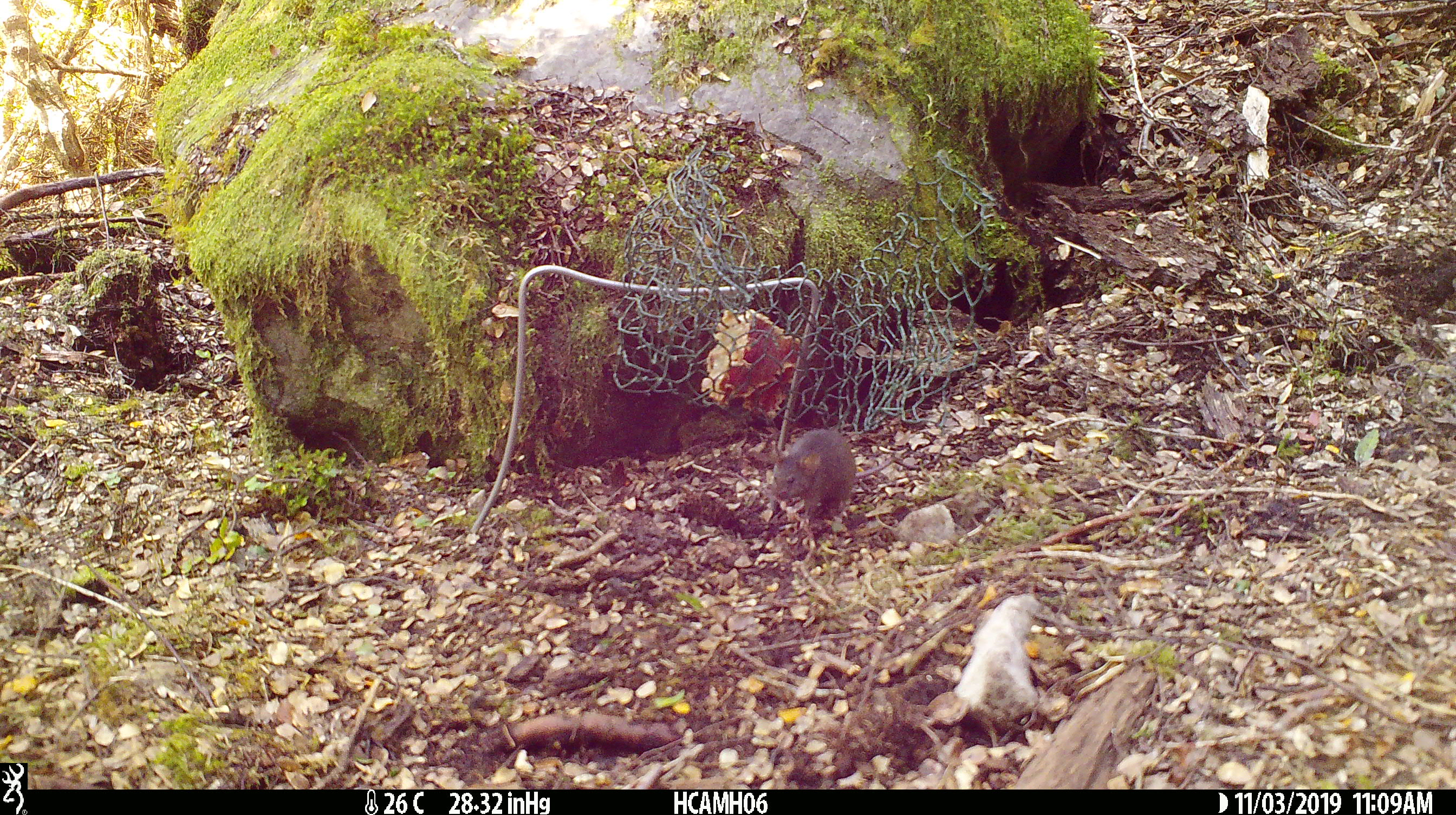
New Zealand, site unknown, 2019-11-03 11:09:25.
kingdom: Animalia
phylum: Chordata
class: Mammalia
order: Rodentia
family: Muridae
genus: Mus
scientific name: Mus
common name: mouse